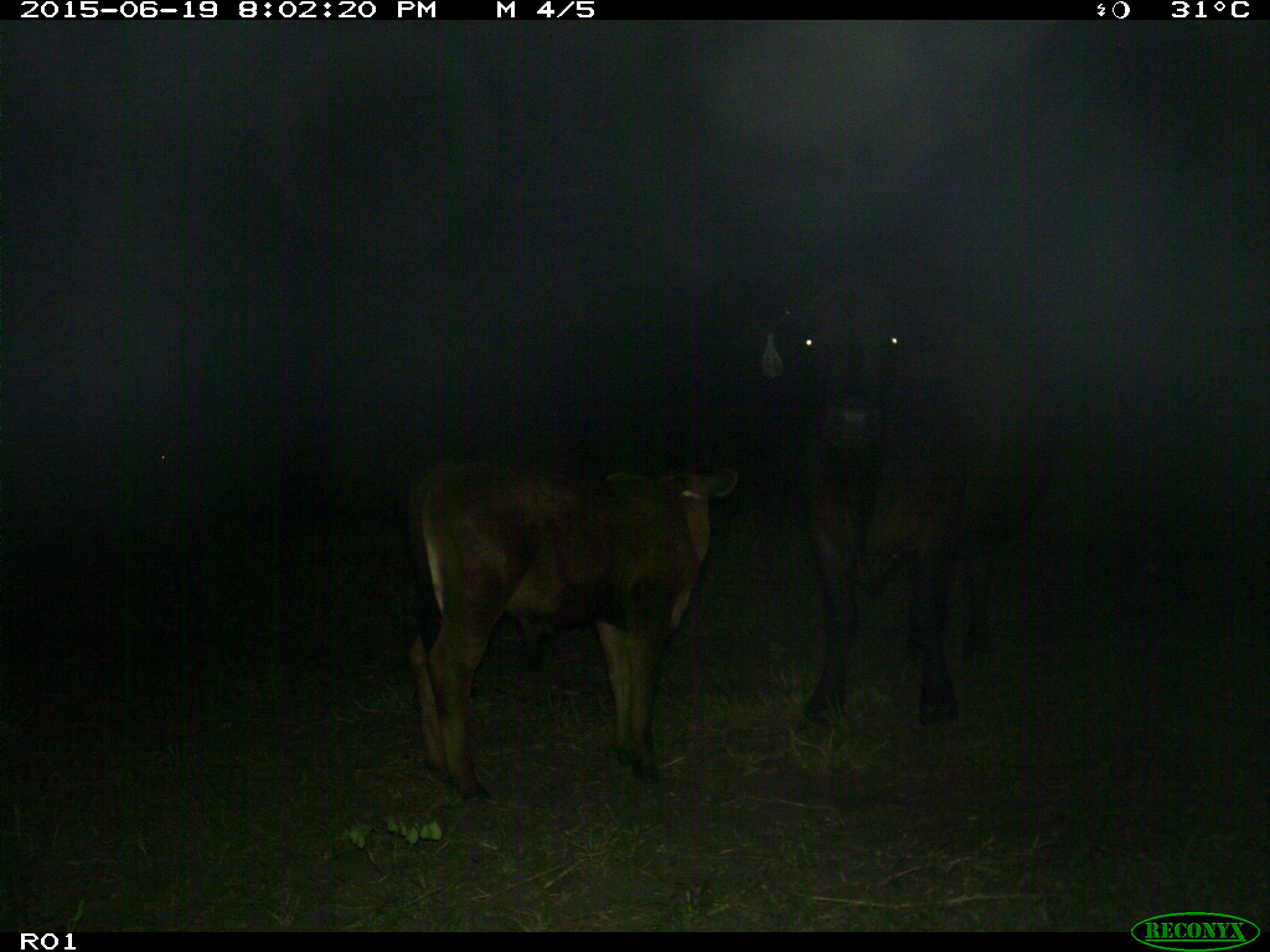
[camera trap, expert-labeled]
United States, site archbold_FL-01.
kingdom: Animalia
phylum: Chordata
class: Mammalia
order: Artiodactyla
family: Bovidae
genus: Bos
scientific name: Bos taurus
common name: domestic cow